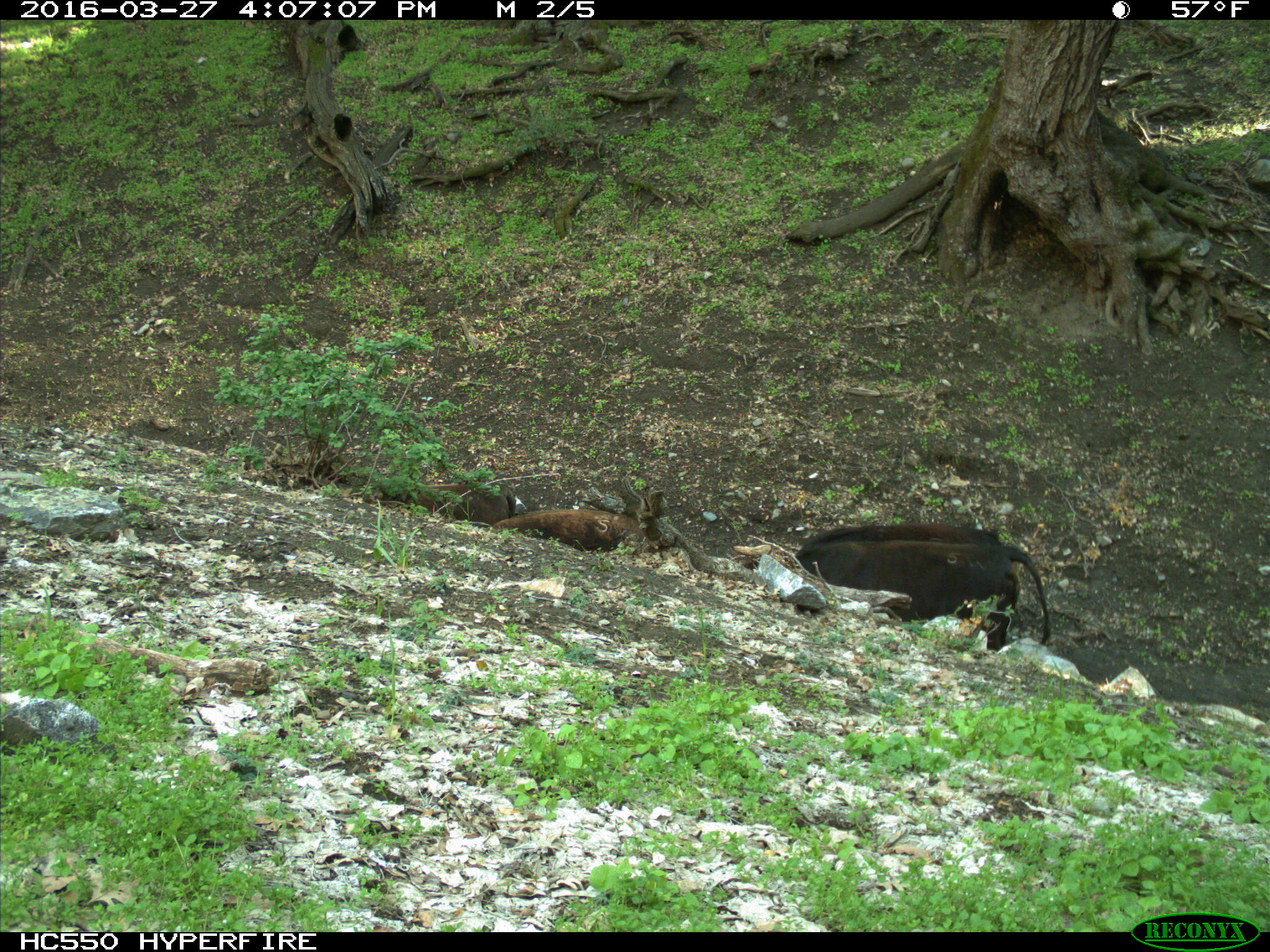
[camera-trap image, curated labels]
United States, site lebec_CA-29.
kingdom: Animalia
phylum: Chordata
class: Mammalia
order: Artiodactyla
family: Bovidae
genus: Bos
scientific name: Bos taurus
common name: domestic cow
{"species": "Bos taurus (domestic cow)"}